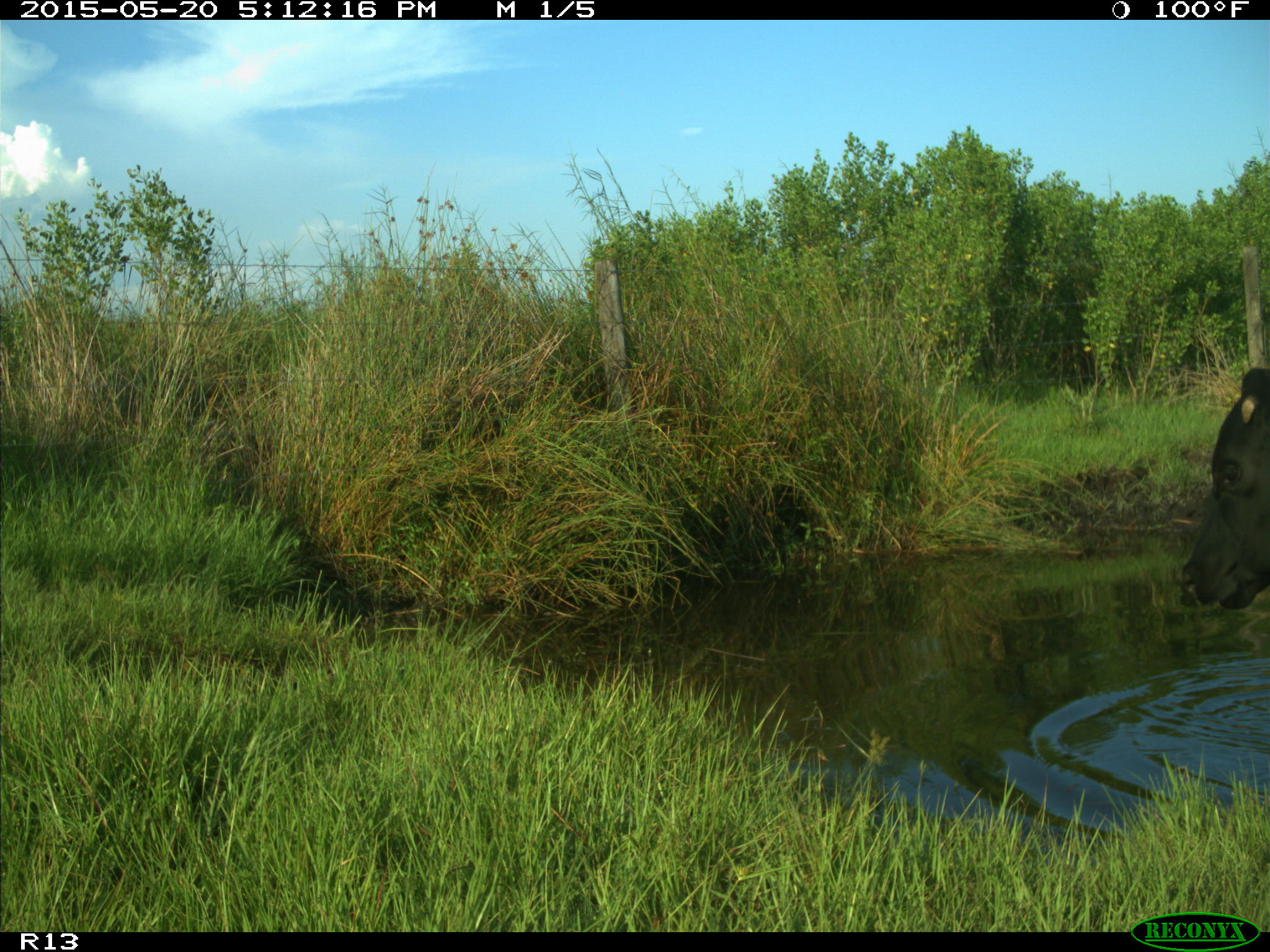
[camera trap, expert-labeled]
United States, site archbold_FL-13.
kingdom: Animalia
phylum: Chordata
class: Mammalia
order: Artiodactyla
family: Bovidae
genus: Bos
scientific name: Bos taurus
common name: domestic cow